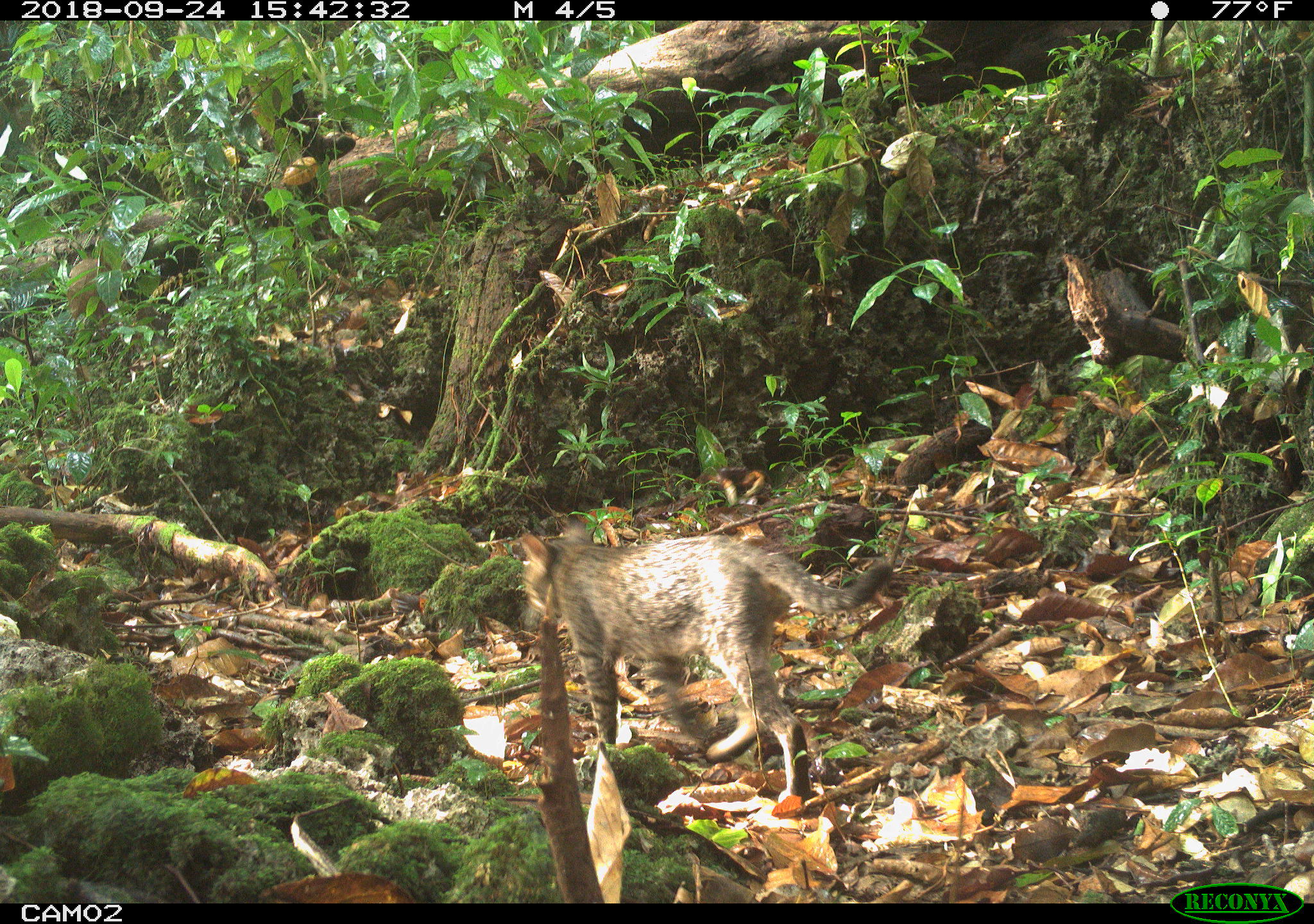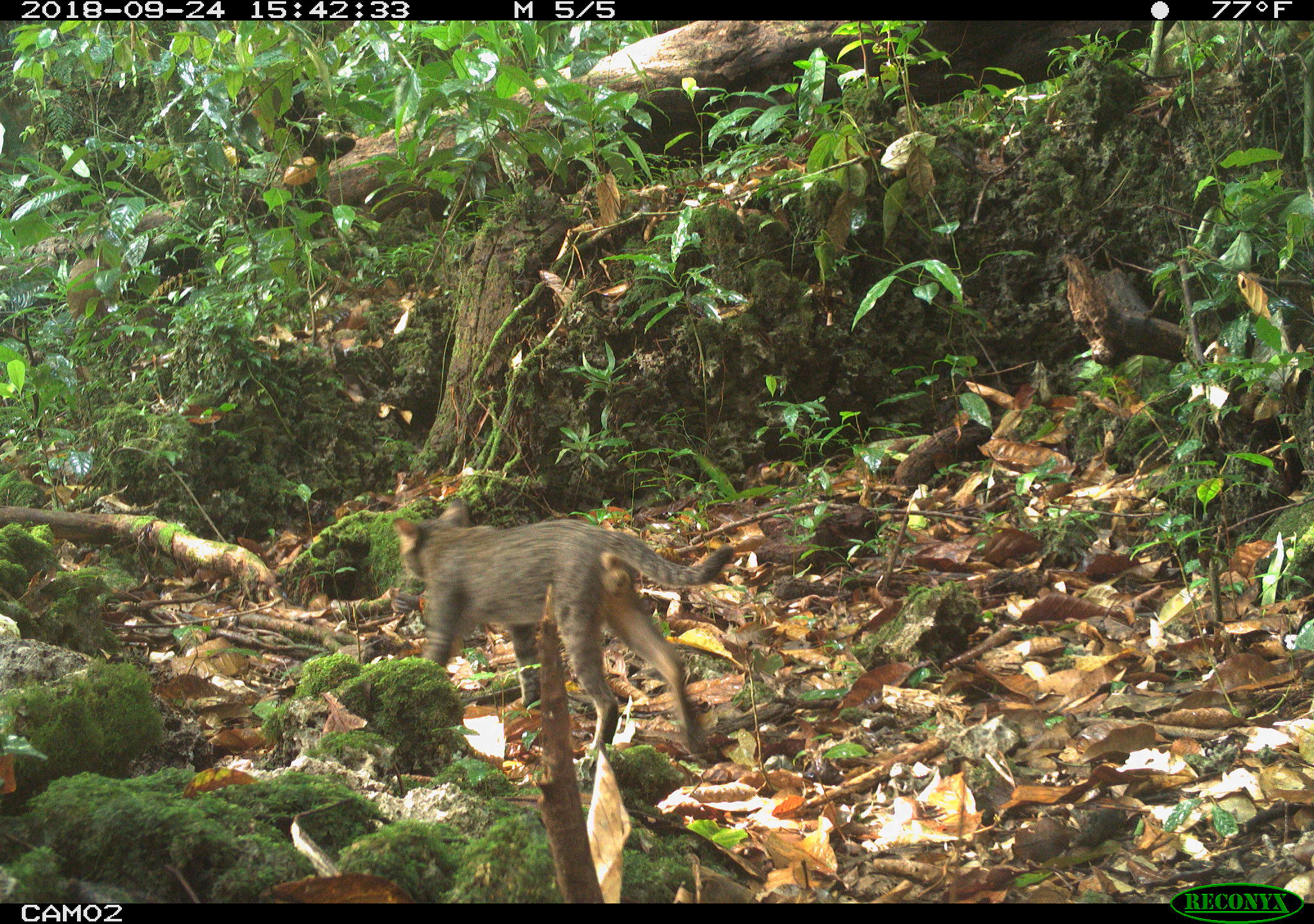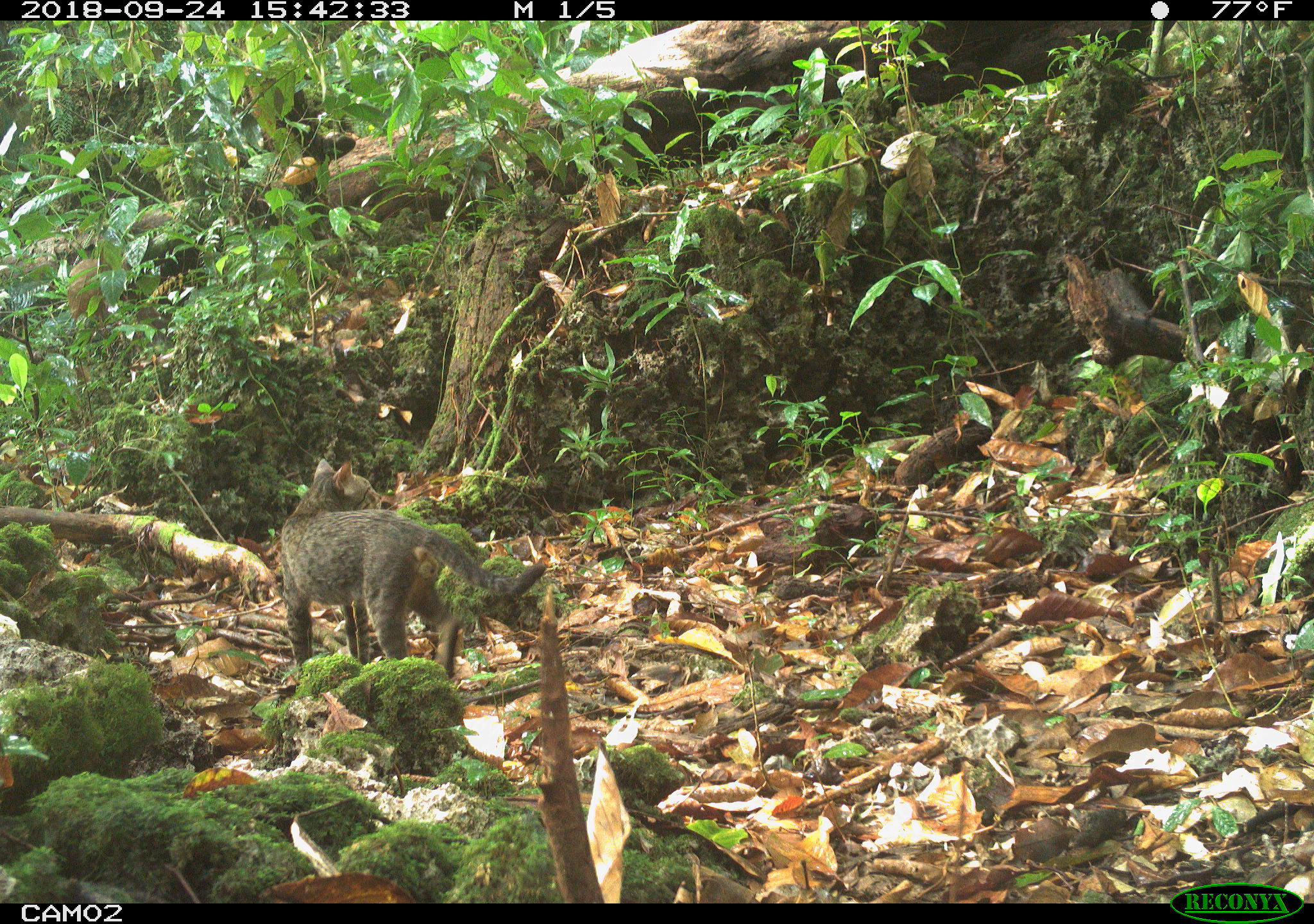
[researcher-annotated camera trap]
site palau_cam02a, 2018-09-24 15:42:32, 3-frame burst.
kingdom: Animalia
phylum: Chordata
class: Mammalia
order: Carnivora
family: Felidae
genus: Felis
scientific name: Felis catus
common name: cat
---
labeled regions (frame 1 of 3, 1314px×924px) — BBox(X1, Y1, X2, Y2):
cat: BBox(513, 529, 898, 790)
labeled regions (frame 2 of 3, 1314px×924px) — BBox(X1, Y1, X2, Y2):
cat: BBox(387, 505, 733, 767)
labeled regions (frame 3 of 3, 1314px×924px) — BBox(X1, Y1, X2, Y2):
cat: BBox(274, 460, 547, 692)